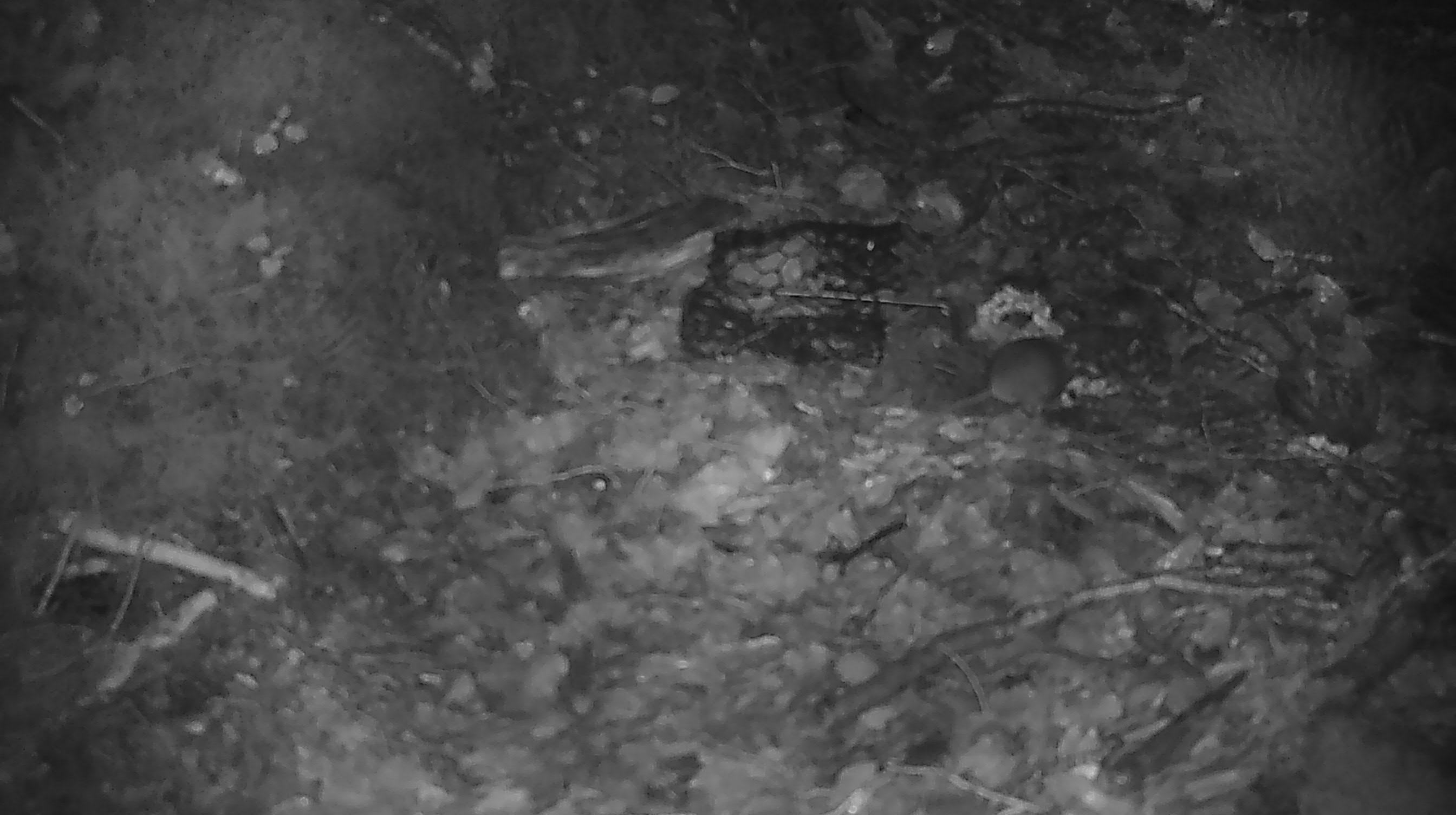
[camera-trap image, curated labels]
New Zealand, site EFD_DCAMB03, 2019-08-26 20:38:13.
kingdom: Animalia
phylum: Chordata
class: Mammalia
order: Rodentia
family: Muridae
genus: Mus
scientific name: Mus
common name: mouse